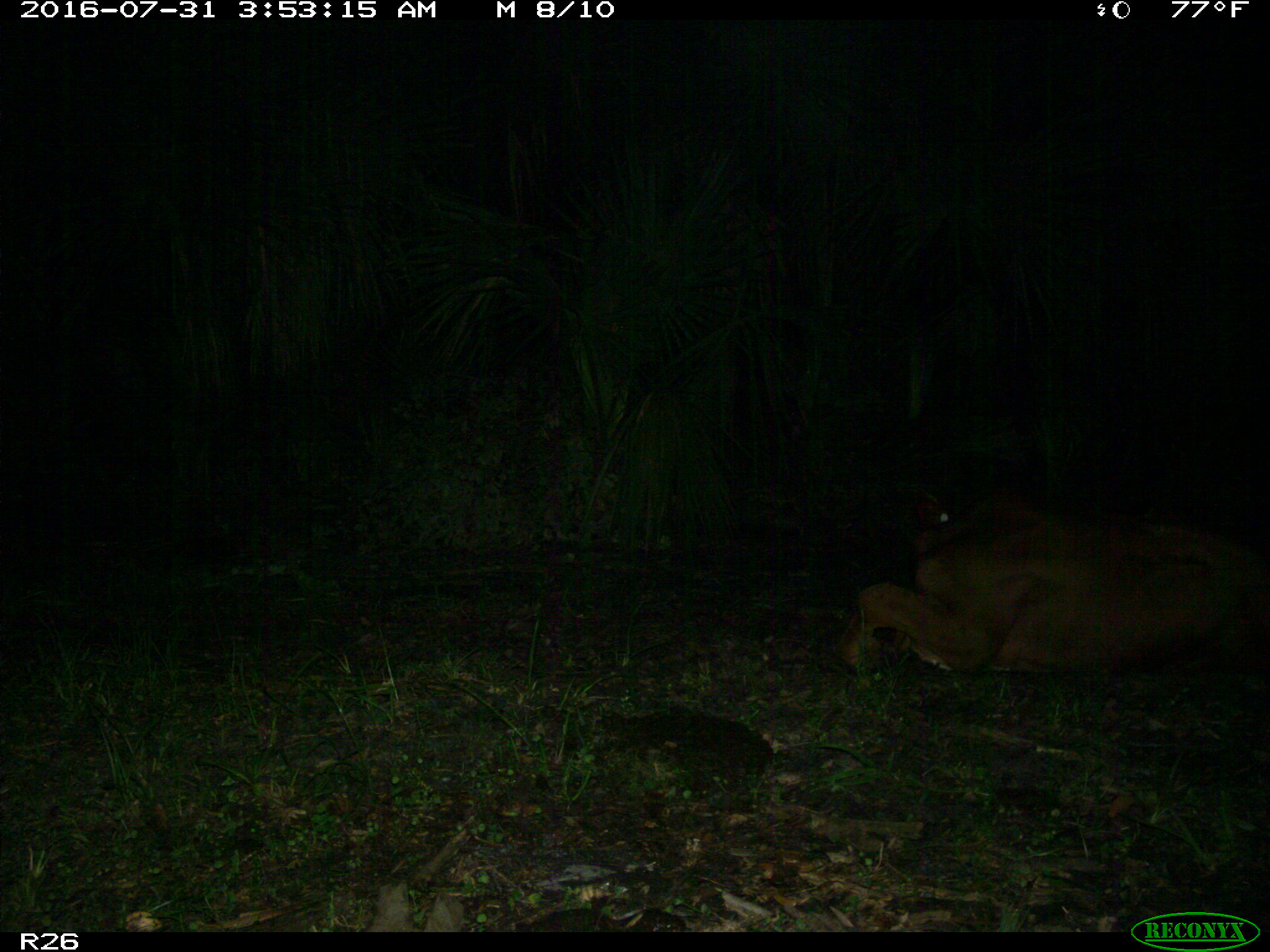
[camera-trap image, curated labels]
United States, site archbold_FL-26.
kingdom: Animalia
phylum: Chordata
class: Mammalia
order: Artiodactyla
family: Bovidae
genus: Bos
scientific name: Bos taurus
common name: domestic cow